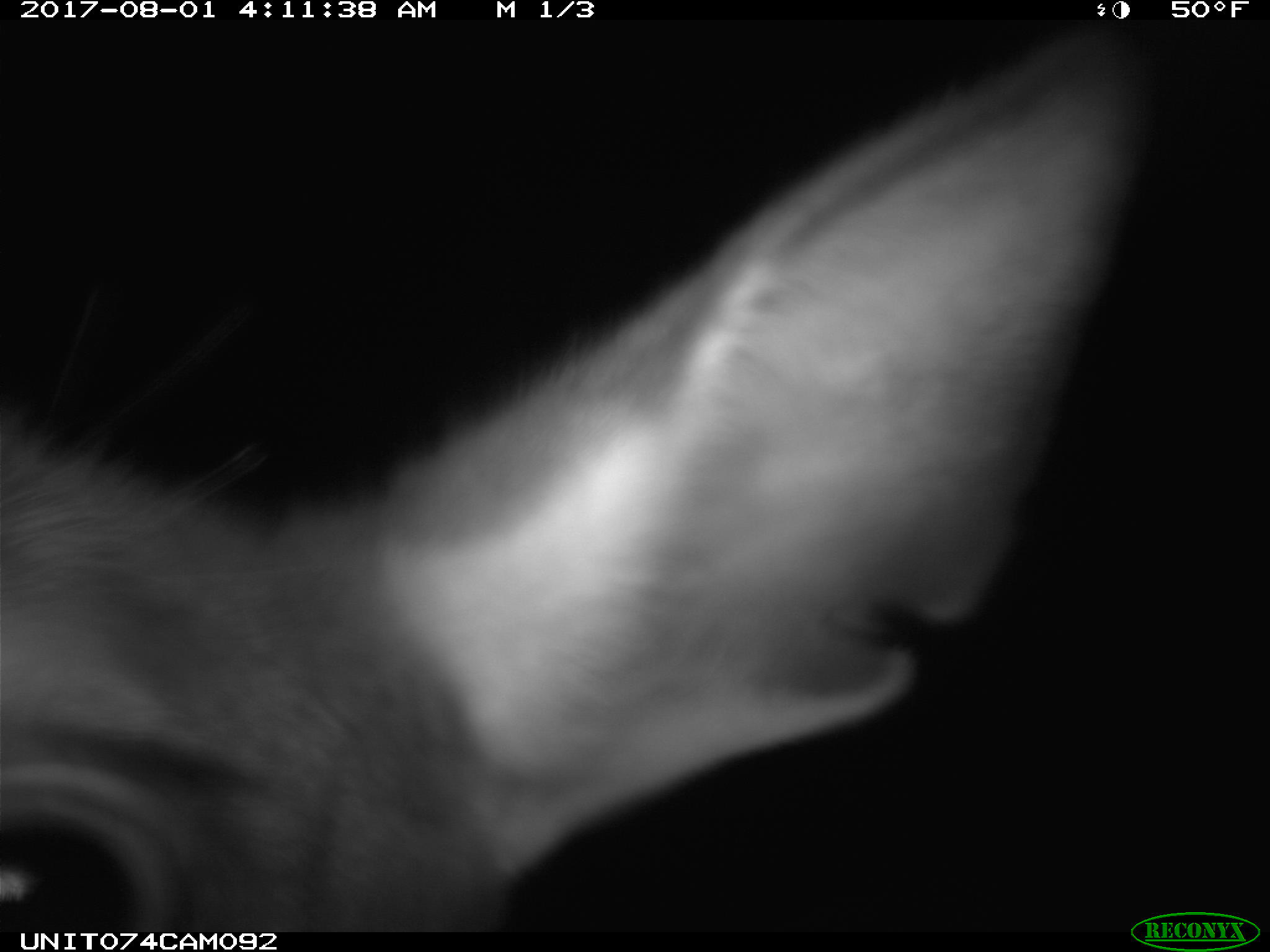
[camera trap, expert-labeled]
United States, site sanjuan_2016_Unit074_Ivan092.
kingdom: Animalia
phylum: Chordata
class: Mammalia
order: Artiodactyla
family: Cervidae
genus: Cervus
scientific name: Cervus elaphus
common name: red deer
Cervus elaphus (red deer).